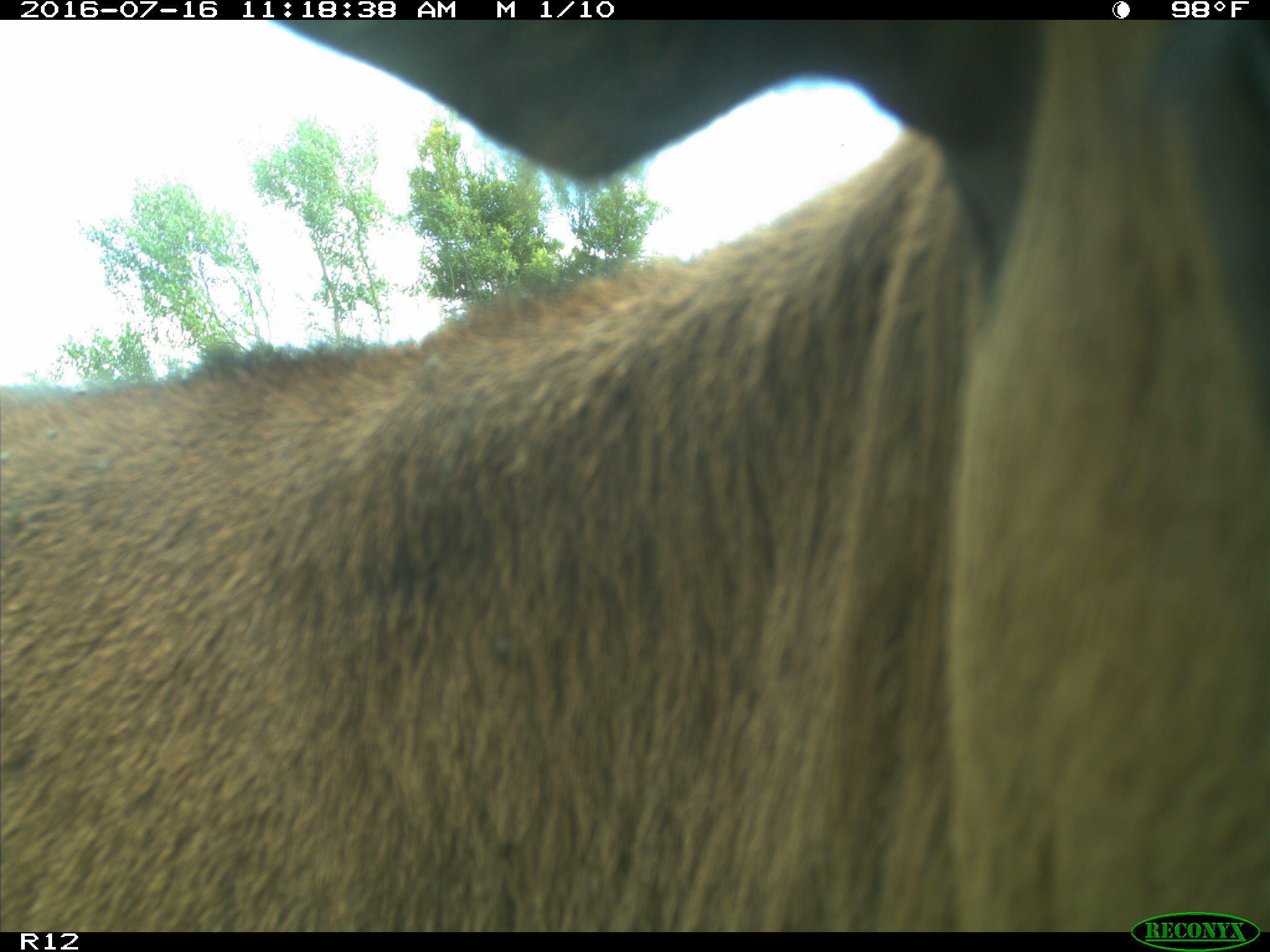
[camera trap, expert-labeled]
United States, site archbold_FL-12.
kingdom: Animalia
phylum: Chordata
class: Mammalia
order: Artiodactyla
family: Bovidae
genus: Bos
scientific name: Bos taurus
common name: domestic cow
Bos taurus (domestic cow).